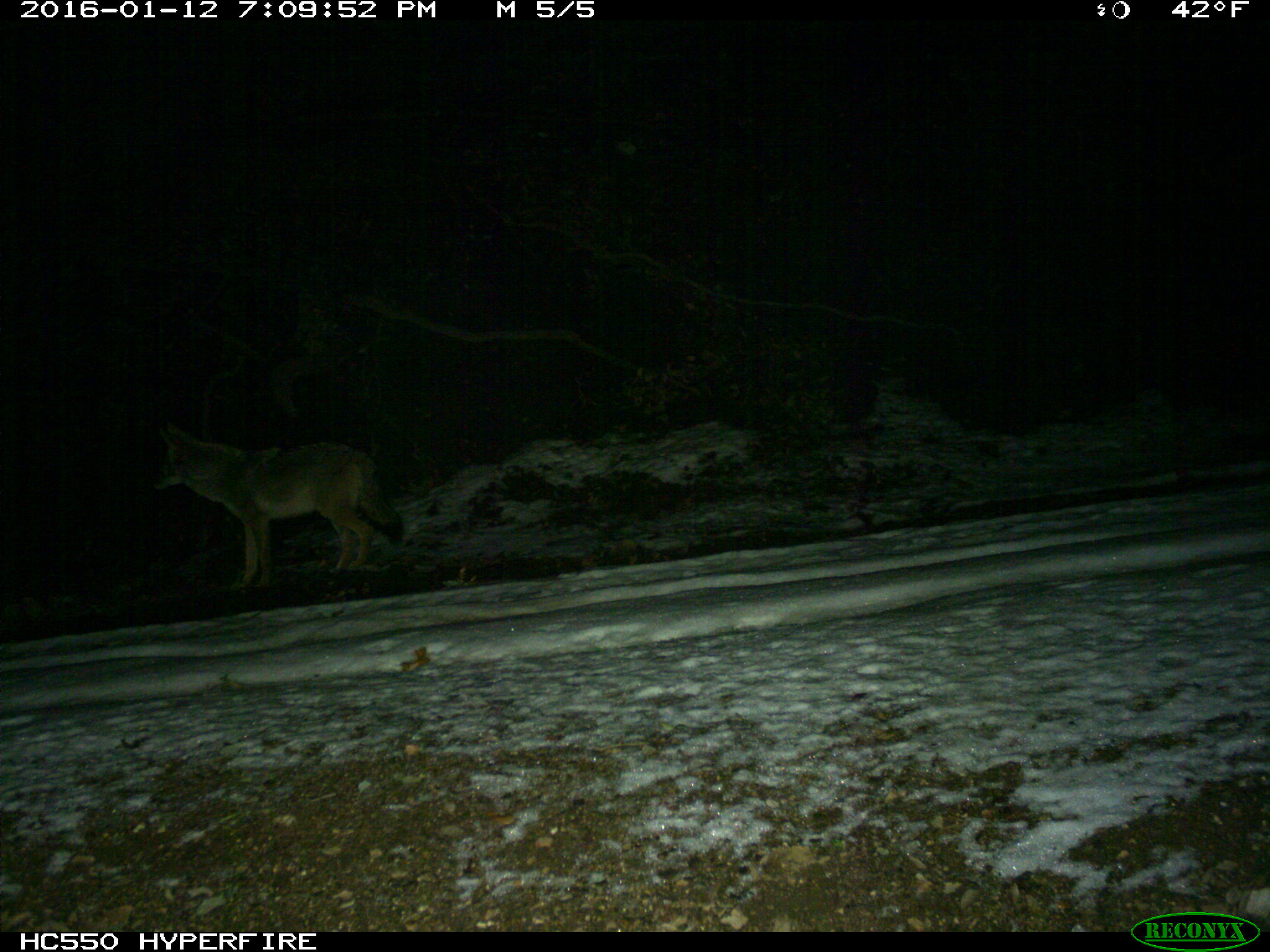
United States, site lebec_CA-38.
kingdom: Animalia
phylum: Chordata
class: Mammalia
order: Carnivora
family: Canidae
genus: Canis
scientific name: Canis latrans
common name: coyote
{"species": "Canis latrans (coyote)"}